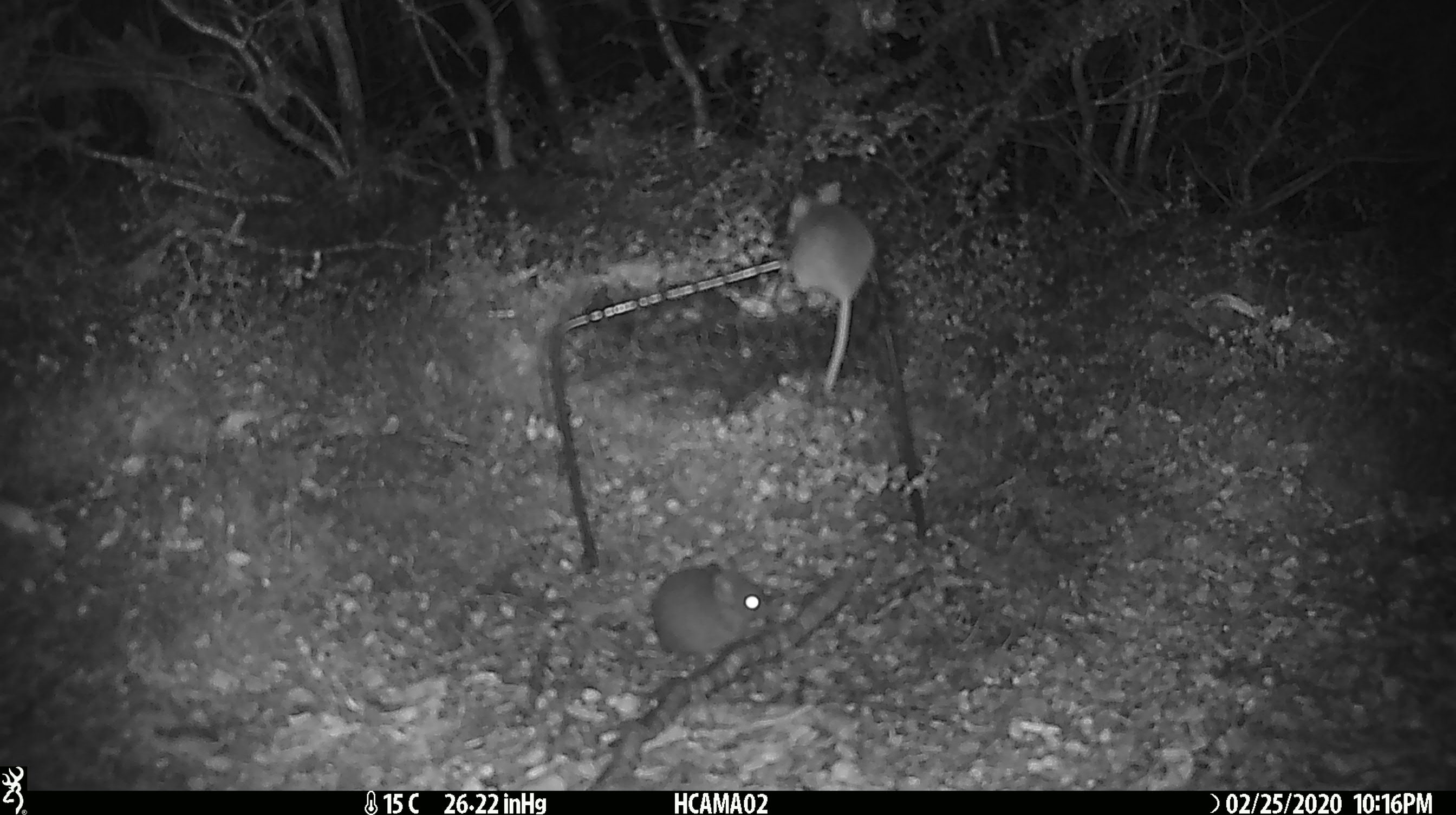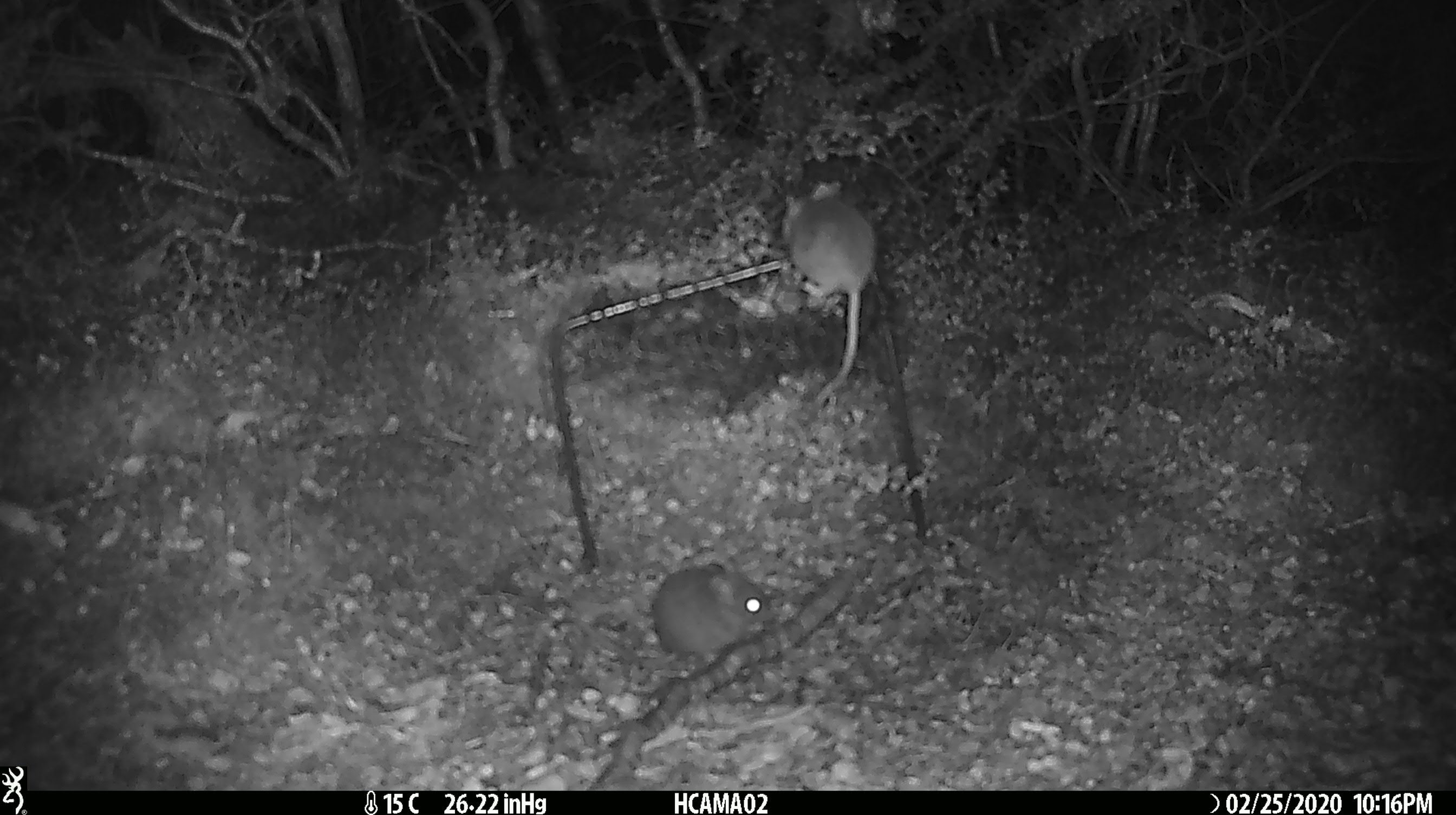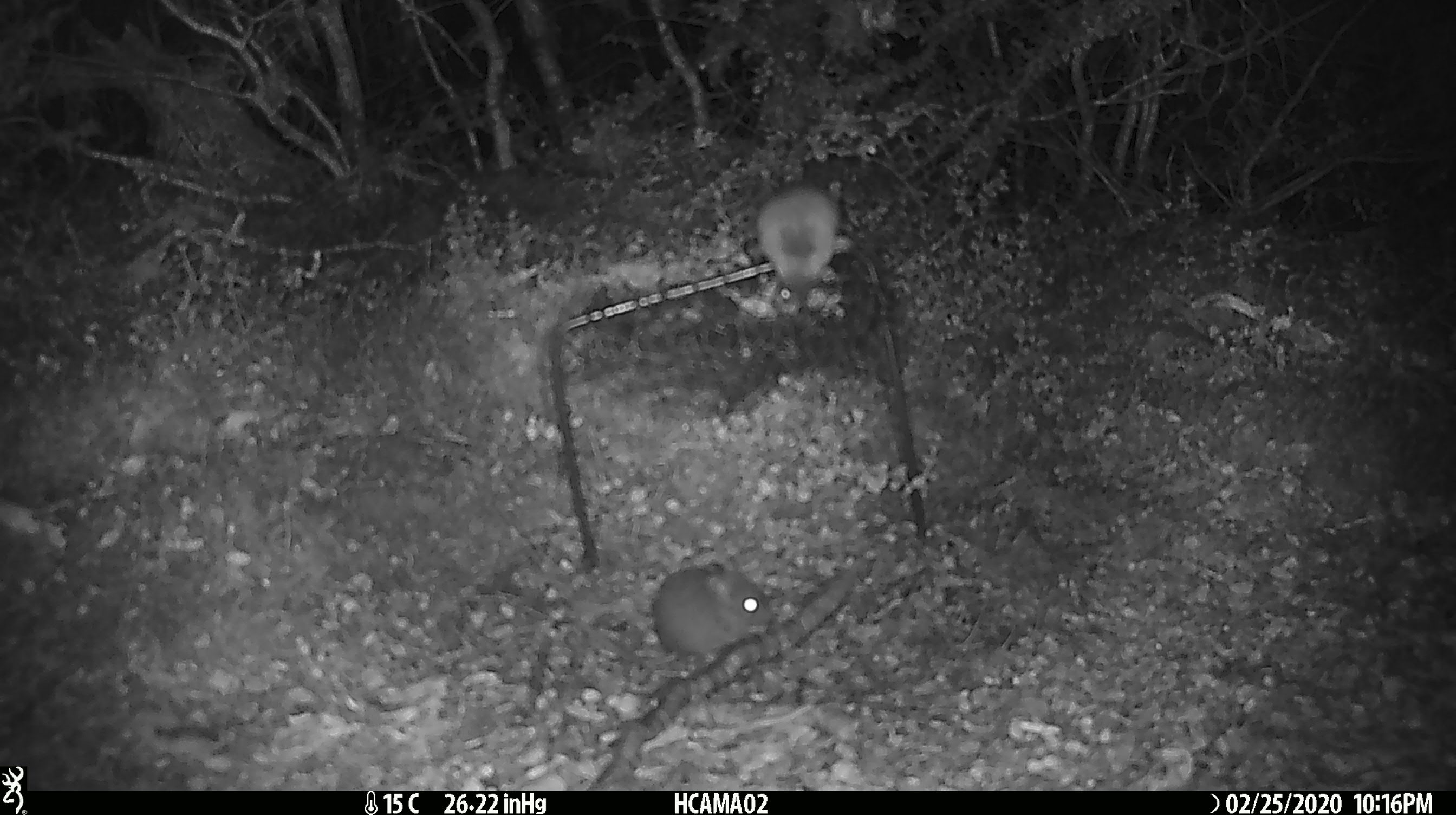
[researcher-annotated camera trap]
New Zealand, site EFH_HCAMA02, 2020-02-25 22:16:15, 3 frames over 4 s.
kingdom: Animalia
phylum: Chordata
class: Mammalia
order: Rodentia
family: Muridae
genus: Mus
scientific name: Mus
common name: mouse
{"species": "mouse (Mus)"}